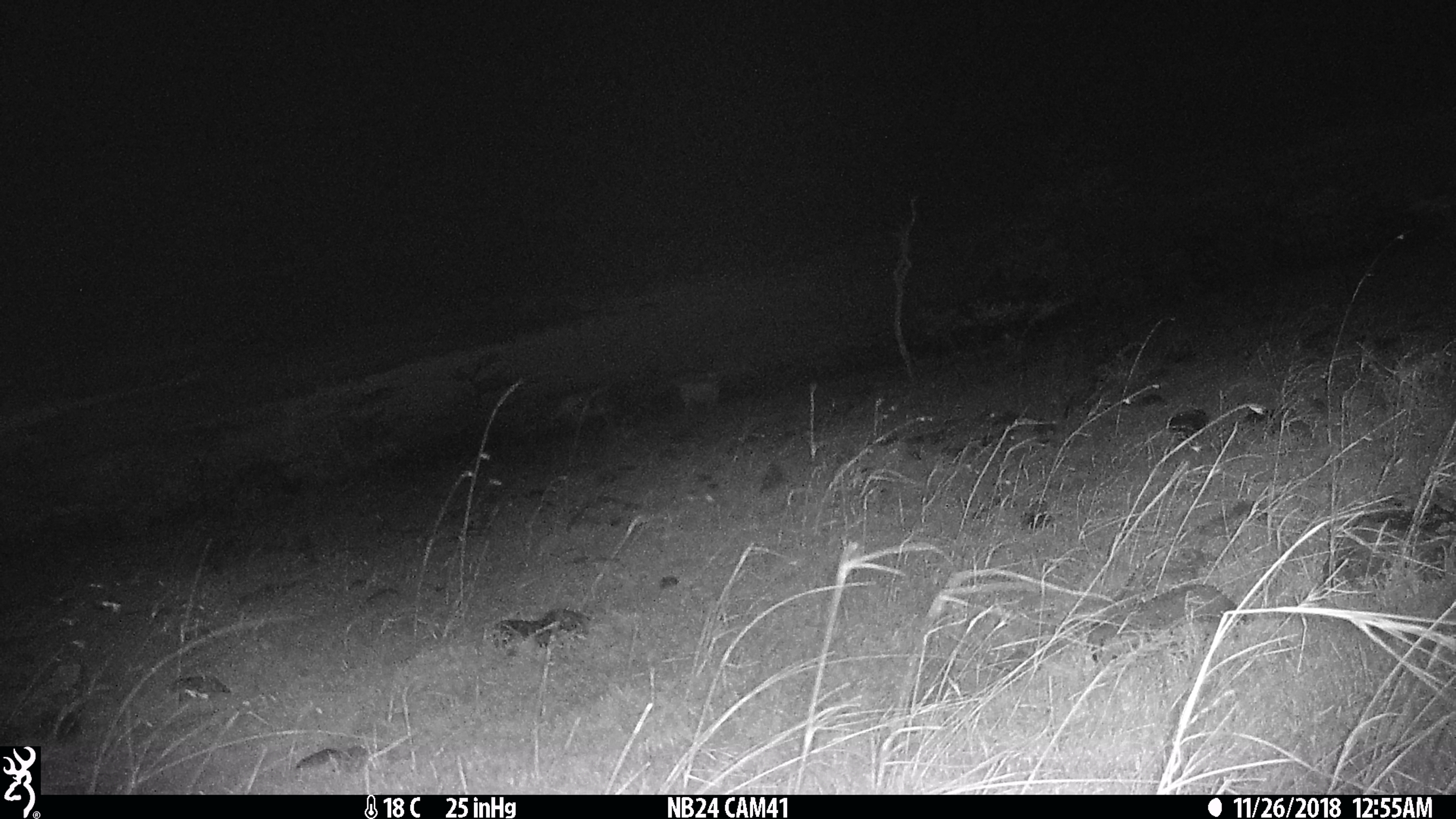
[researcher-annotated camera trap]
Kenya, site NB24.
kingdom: Animalia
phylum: Chordata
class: Mammalia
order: Carnivora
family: Hyaenidae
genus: Crocuta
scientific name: Crocuta crocuta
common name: spotted hyena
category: hyena spotted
Hyena spotted (spotted hyena) (Crocuta crocuta).